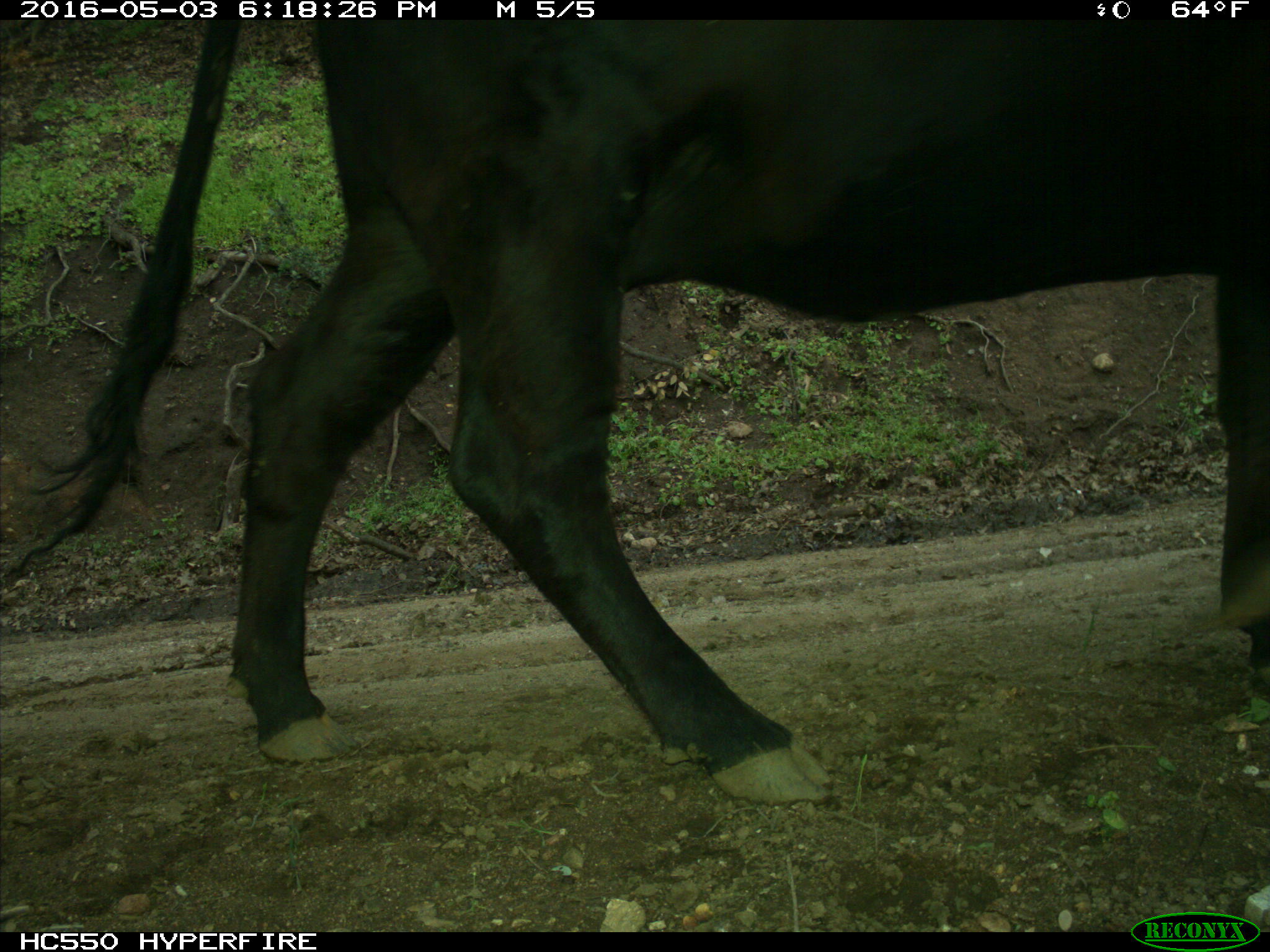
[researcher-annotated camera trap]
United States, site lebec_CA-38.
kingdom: Animalia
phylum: Chordata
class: Mammalia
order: Artiodactyla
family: Bovidae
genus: Bos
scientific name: Bos taurus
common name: domestic cow